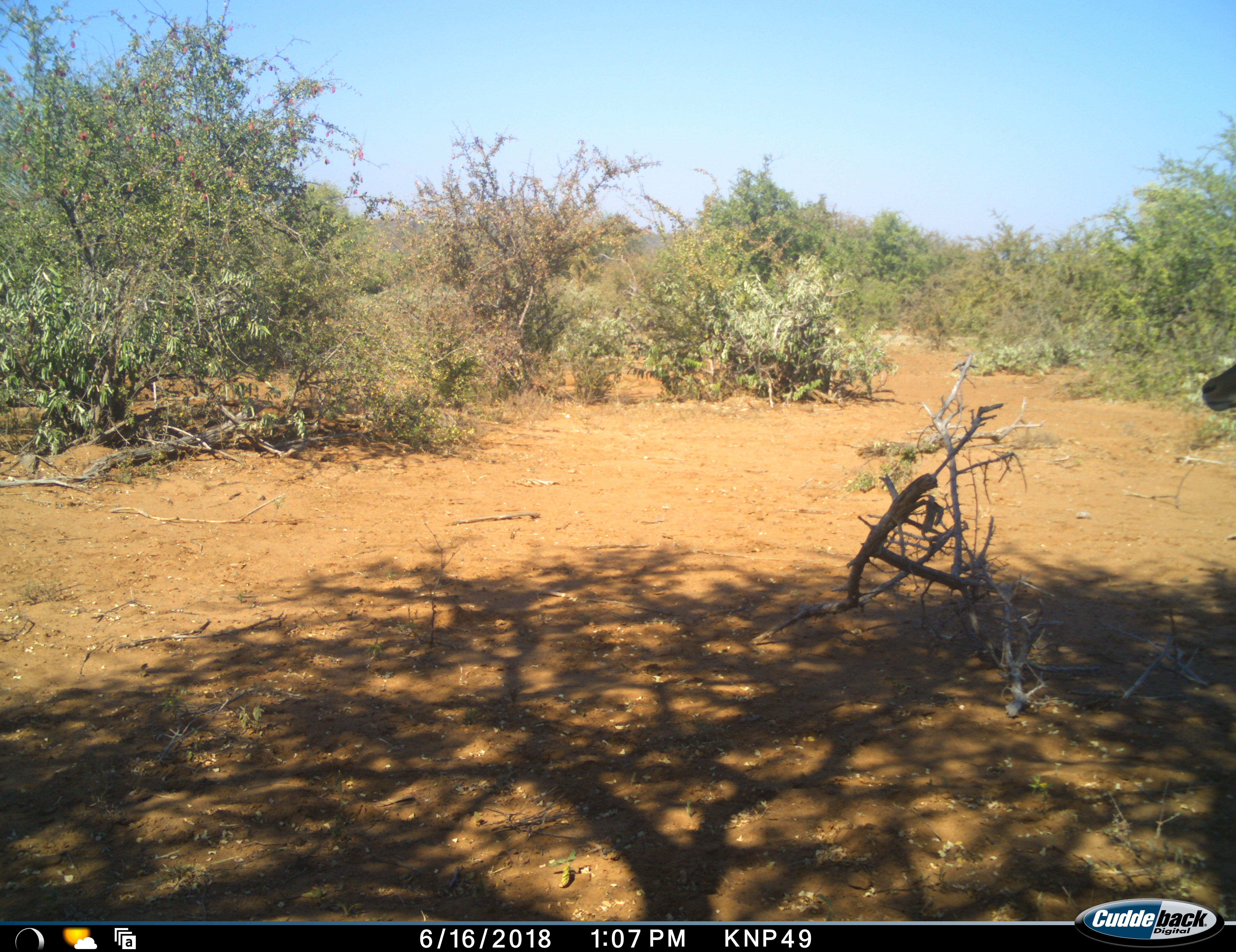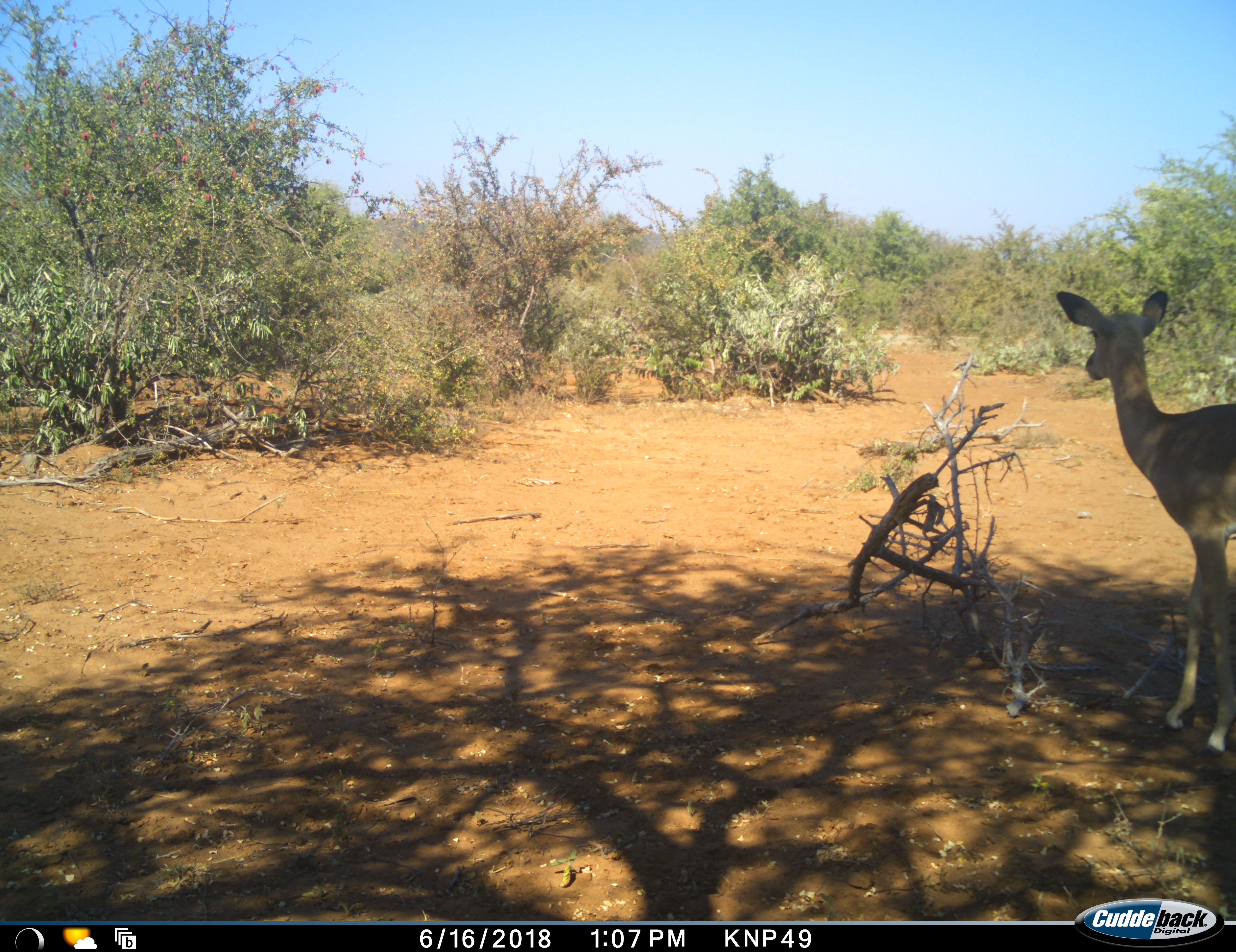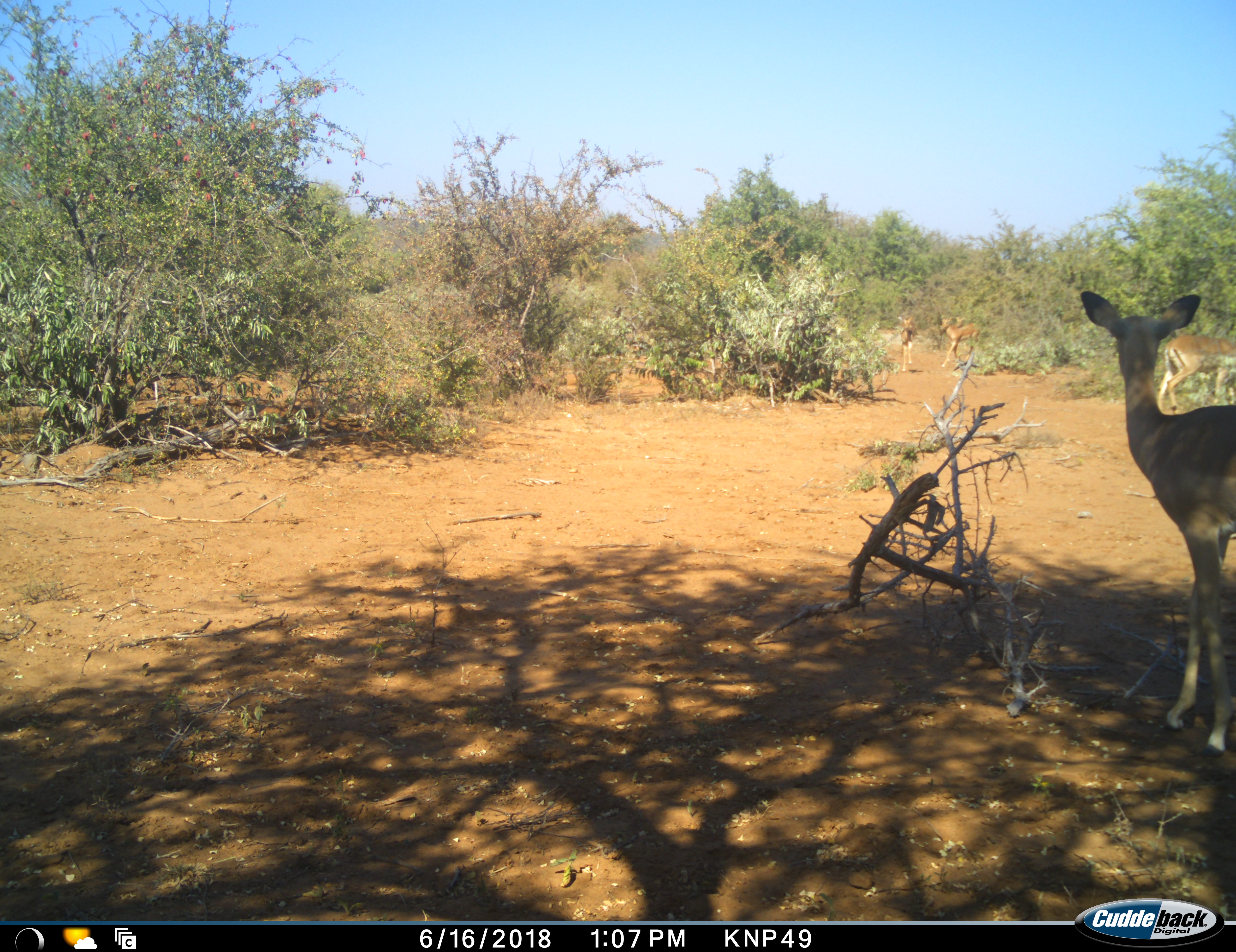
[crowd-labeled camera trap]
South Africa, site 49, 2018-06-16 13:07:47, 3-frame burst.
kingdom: Animalia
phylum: Chordata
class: Mammalia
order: Artiodactyla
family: Bovidae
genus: Aepyceros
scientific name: Aepyceros melampus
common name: impala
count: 4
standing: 50%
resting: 0%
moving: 100%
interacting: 0%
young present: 0%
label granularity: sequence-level